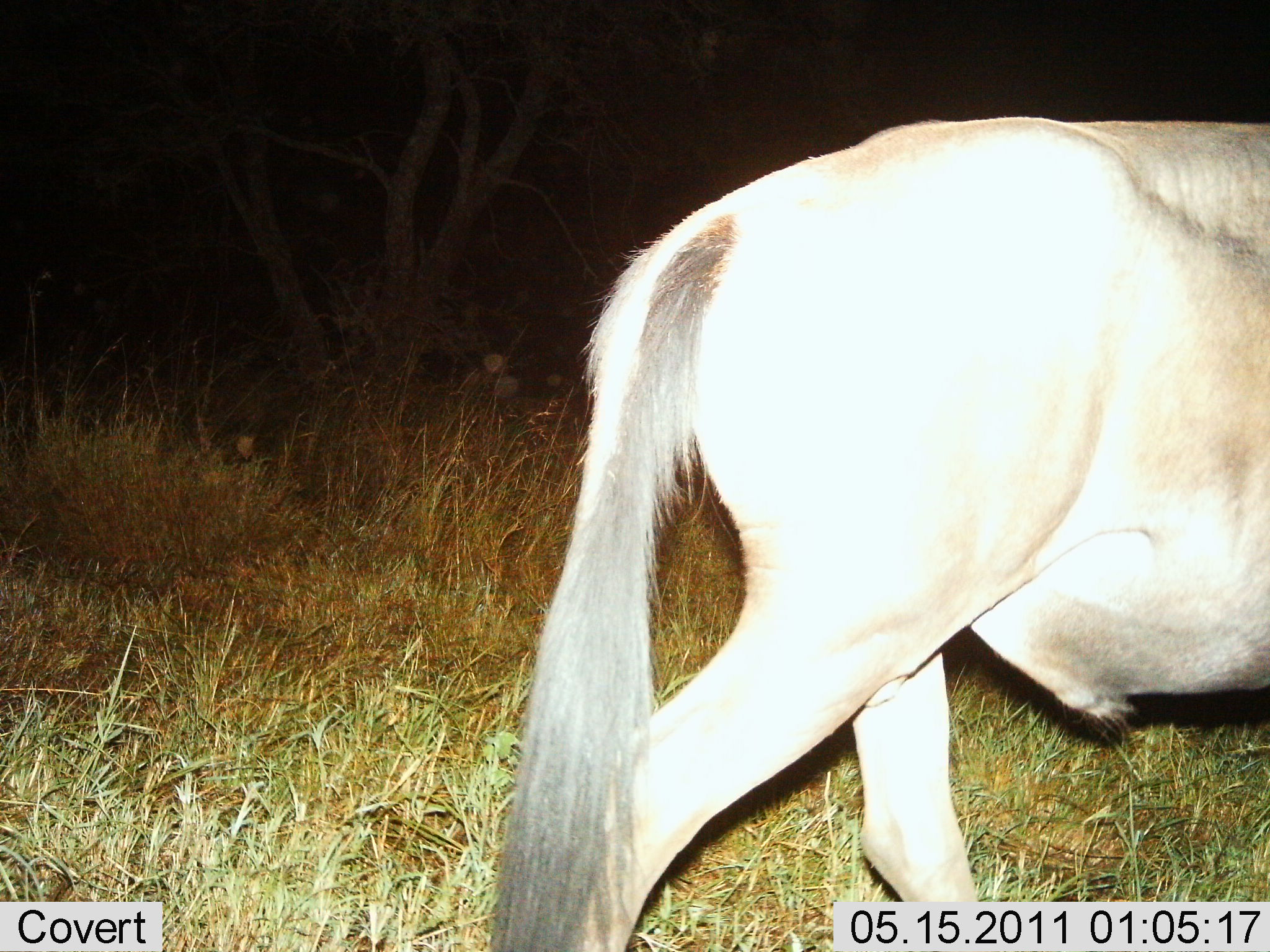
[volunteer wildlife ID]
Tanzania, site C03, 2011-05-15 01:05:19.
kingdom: Animalia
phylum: Chordata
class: Mammalia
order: Artiodactyla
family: Bovidae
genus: Connochaetes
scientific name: Connochaetes taurinus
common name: blue wildebeest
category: wildebeest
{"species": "wildebeest (blue wildebeest) (Connochaetes taurinus)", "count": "1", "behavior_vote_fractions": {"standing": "17%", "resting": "0%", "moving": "83%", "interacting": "0%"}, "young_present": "0%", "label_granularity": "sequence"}